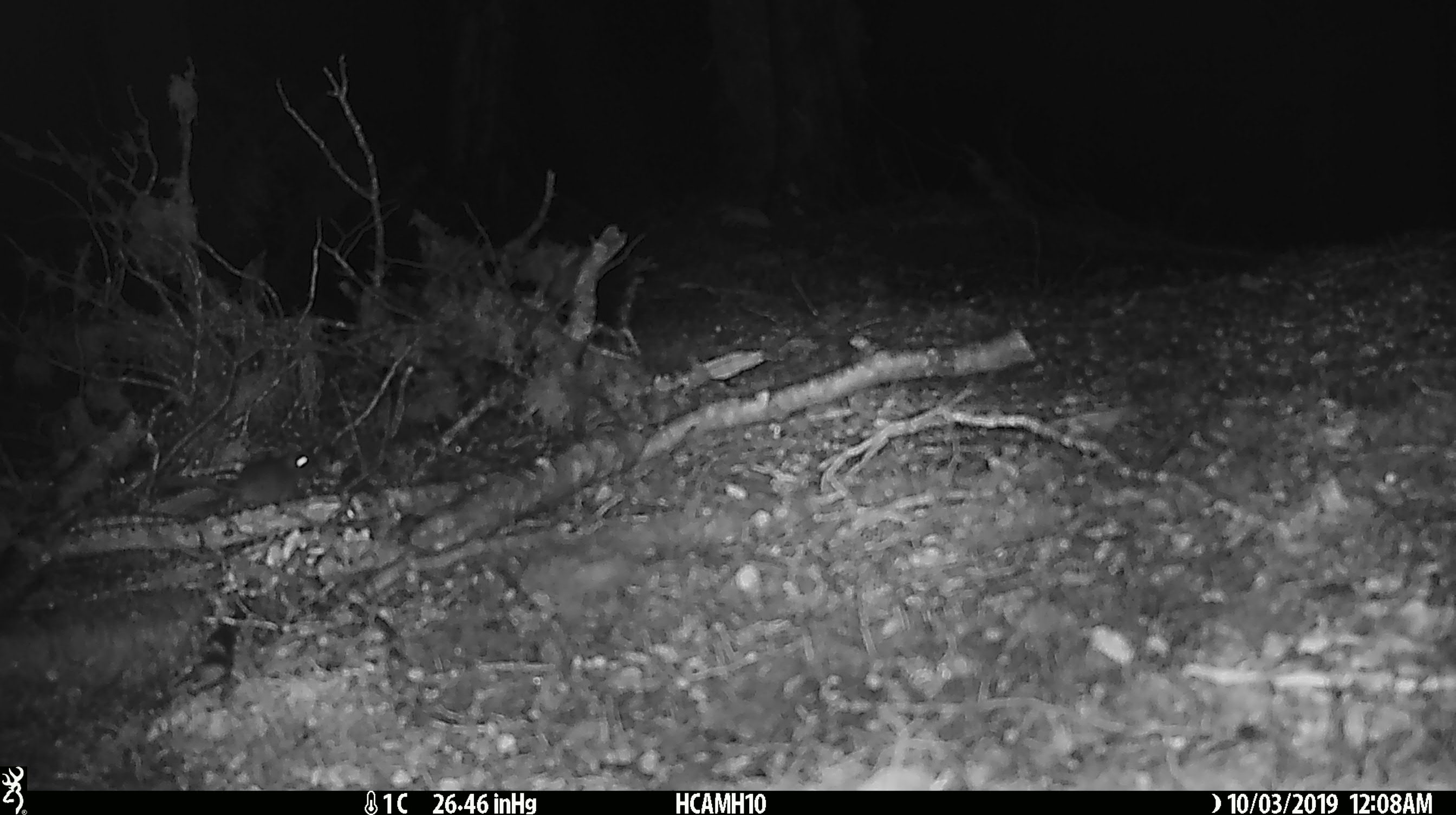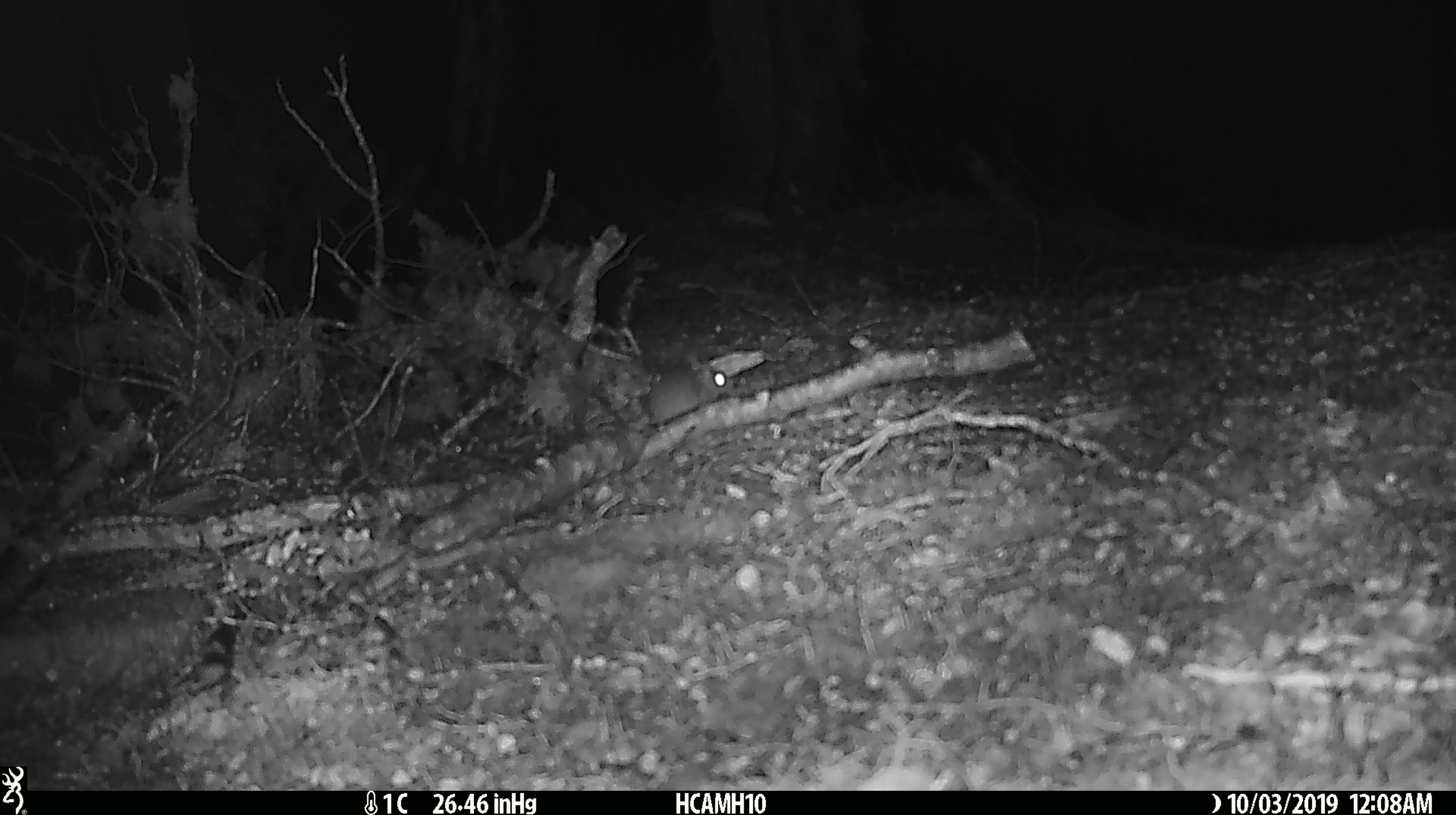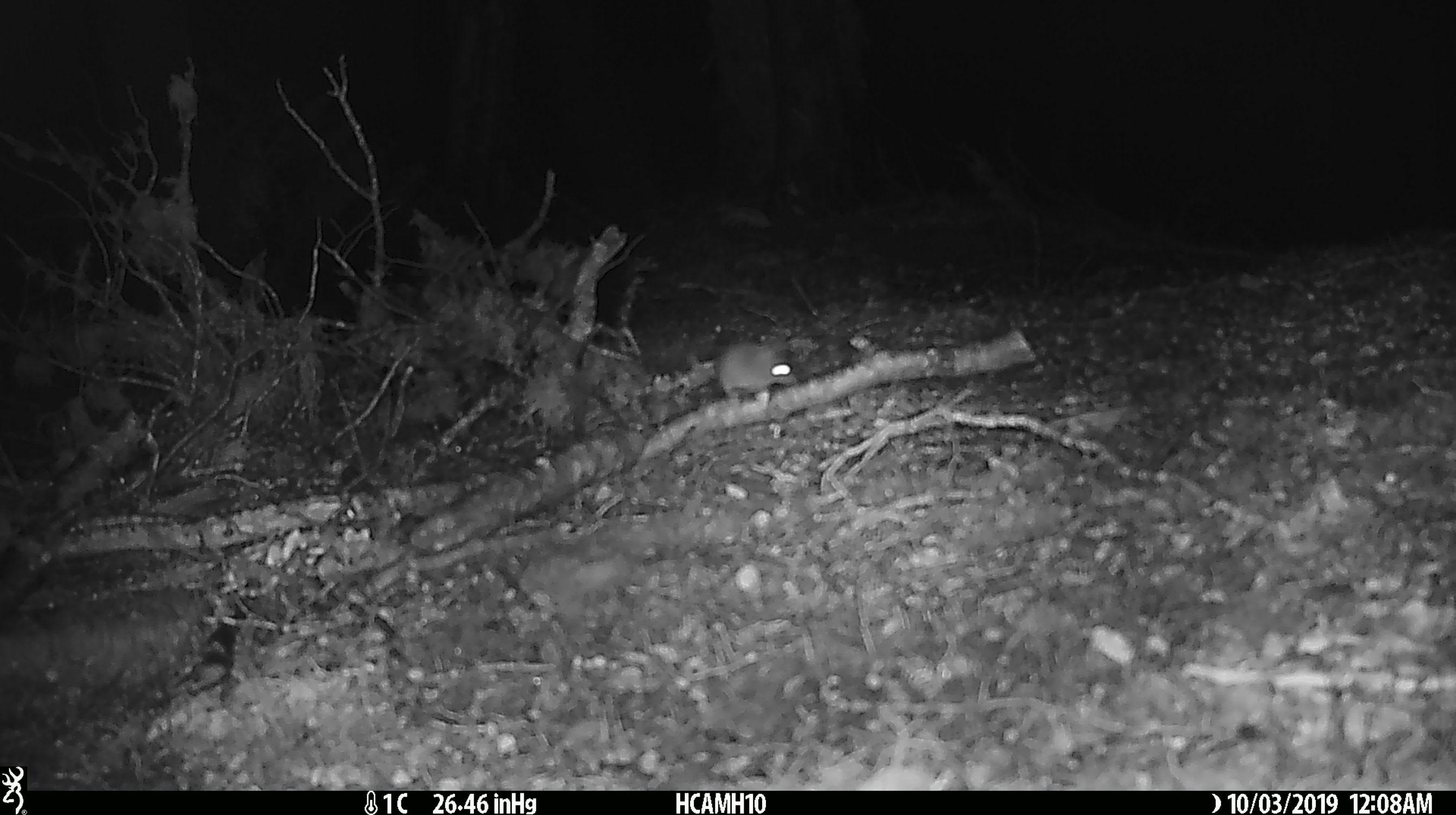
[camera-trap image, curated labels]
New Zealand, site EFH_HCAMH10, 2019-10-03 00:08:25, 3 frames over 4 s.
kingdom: Animalia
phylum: Chordata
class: Mammalia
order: Rodentia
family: Muridae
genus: Mus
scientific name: Mus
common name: mouse